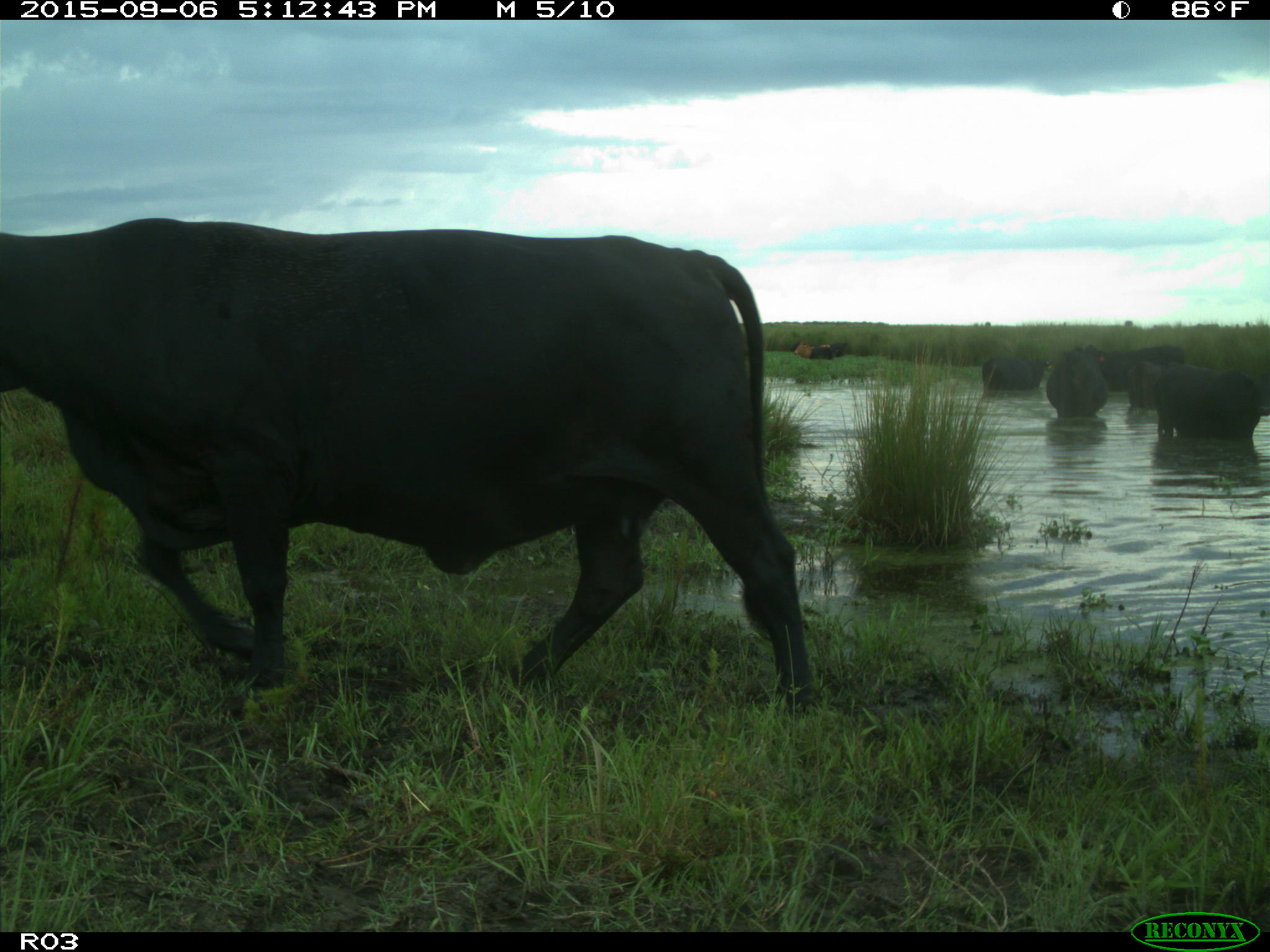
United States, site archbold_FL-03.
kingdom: Animalia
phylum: Chordata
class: Mammalia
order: Artiodactyla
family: Bovidae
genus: Bos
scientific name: Bos taurus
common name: domestic cow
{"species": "Bos taurus (domestic cow)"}